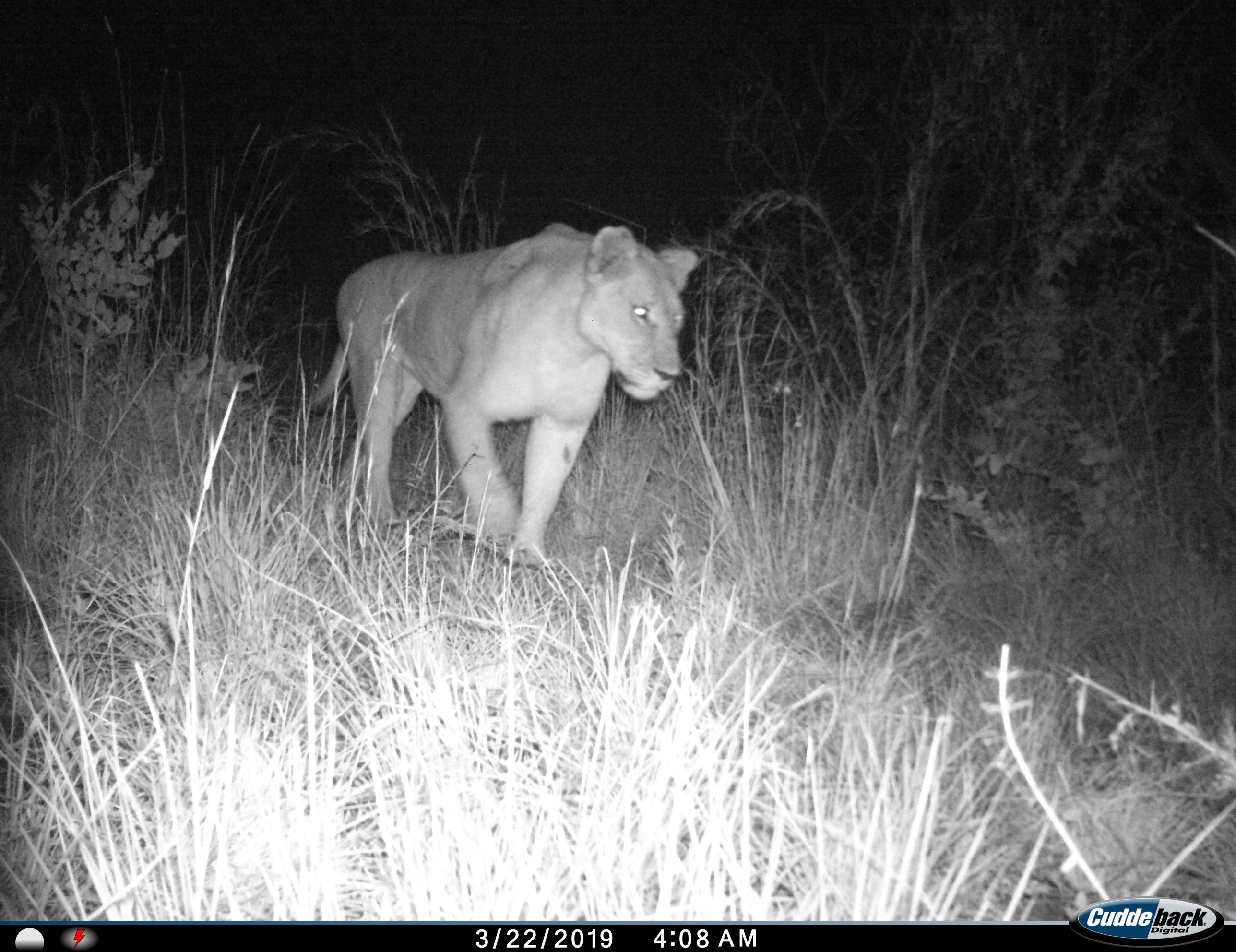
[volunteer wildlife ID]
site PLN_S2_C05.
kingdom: Animalia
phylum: Chordata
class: Mammalia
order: Carnivora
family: Felidae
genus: Panthera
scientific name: Panthera leo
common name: lion female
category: lionfemale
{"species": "lionfemale (lion female) (Panthera leo)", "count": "1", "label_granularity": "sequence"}